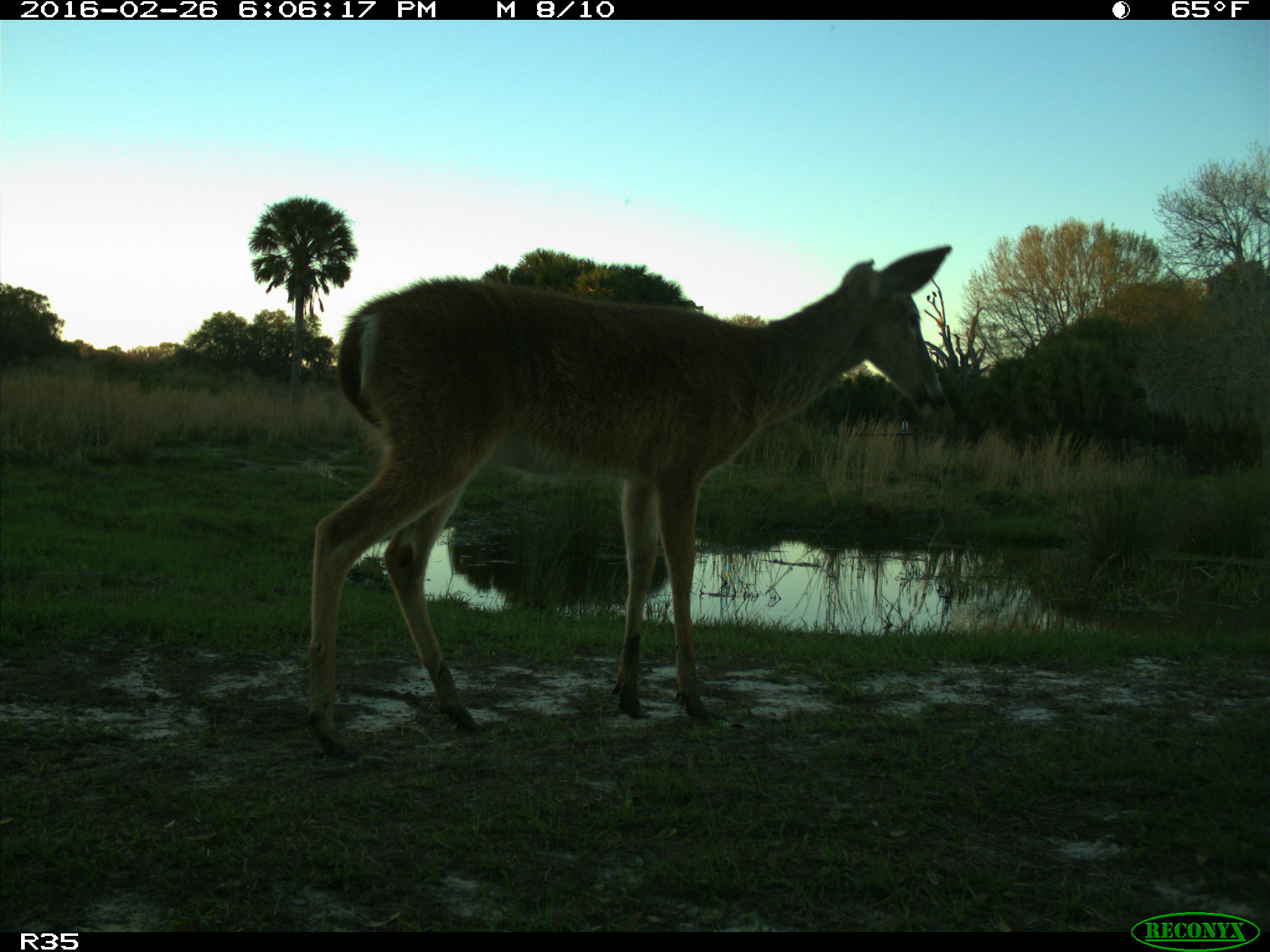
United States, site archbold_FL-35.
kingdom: Animalia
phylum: Chordata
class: Mammalia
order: Artiodactyla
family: Cervidae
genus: Odocoileus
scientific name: Odocoileus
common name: deer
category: unidentified deer